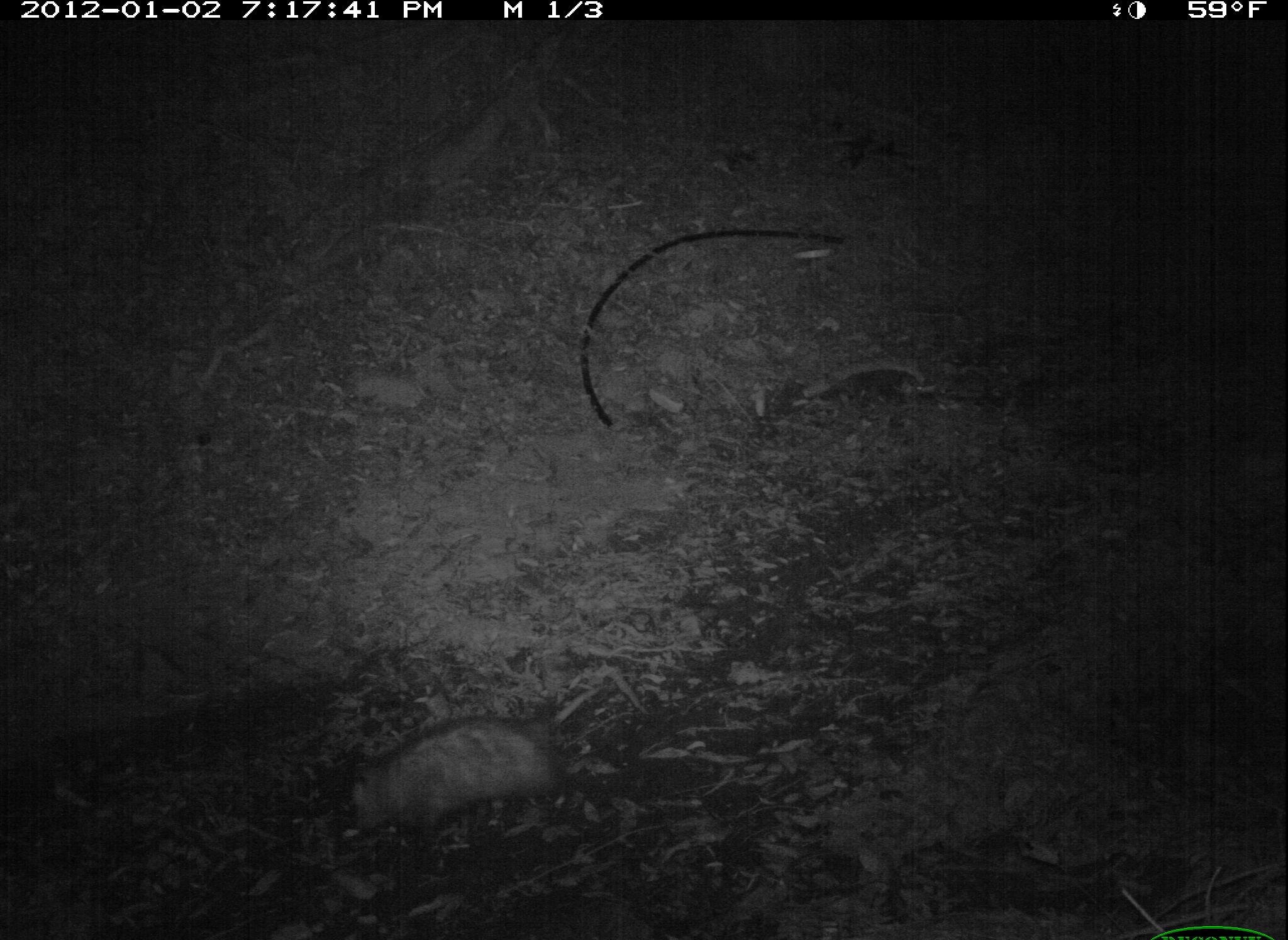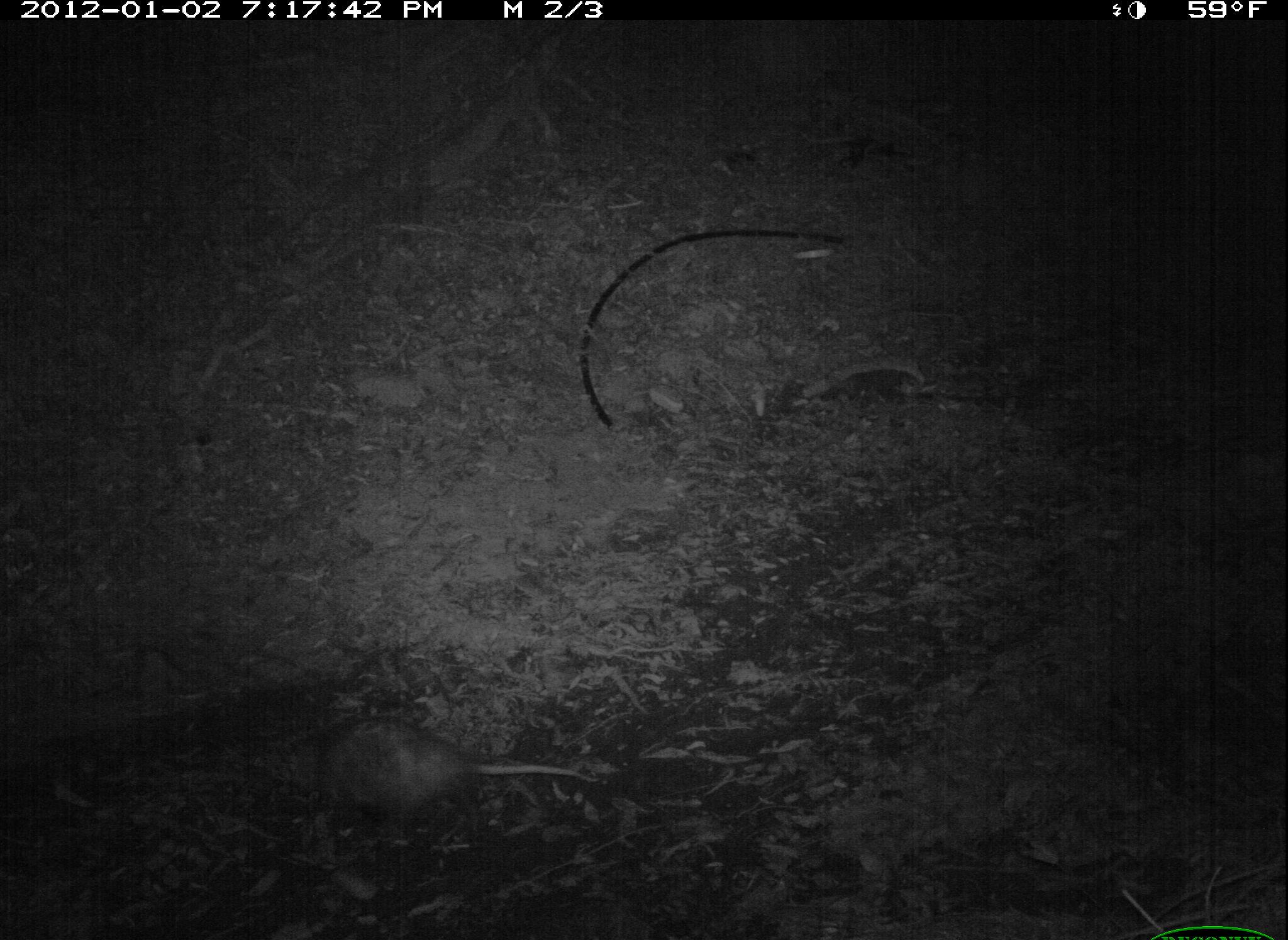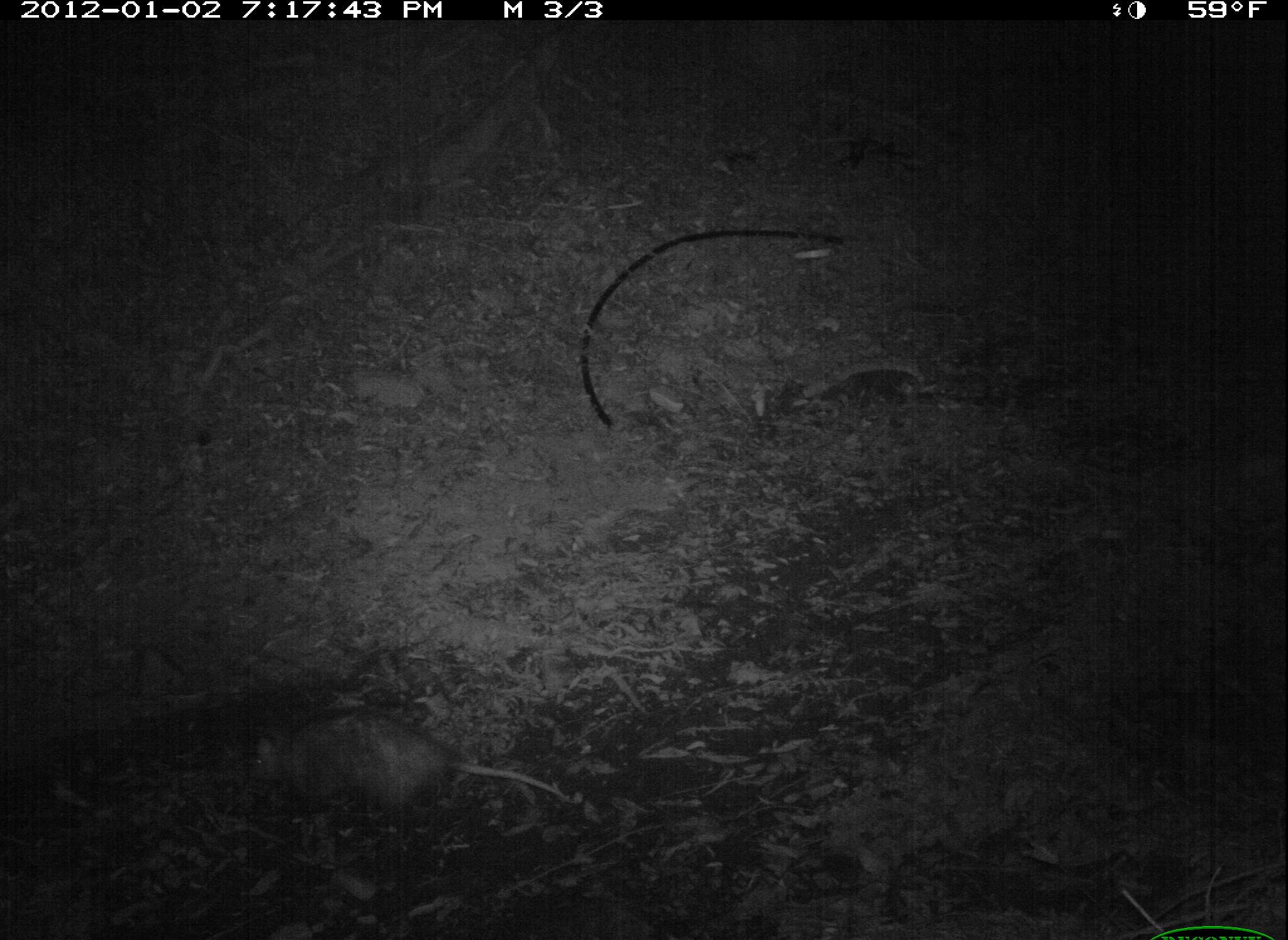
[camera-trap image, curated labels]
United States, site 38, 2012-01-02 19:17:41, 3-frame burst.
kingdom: Animalia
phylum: Chordata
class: Mammalia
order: Didelphimorphia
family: Didelphidae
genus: Didelphis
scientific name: Didelphis virginiana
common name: virginia opossum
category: opossum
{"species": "opossum (virginia opossum) (Didelphis virginiana)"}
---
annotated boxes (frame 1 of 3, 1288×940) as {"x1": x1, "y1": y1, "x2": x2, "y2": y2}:
opossum: {"x1": 340, "y1": 707, "x2": 597, "y2": 852}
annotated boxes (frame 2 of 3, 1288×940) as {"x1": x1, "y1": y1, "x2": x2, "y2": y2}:
opossum: {"x1": 266, "y1": 680, "x2": 578, "y2": 875}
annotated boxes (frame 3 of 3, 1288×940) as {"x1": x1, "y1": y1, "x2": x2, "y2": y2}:
opossum: {"x1": 238, "y1": 704, "x2": 578, "y2": 841}